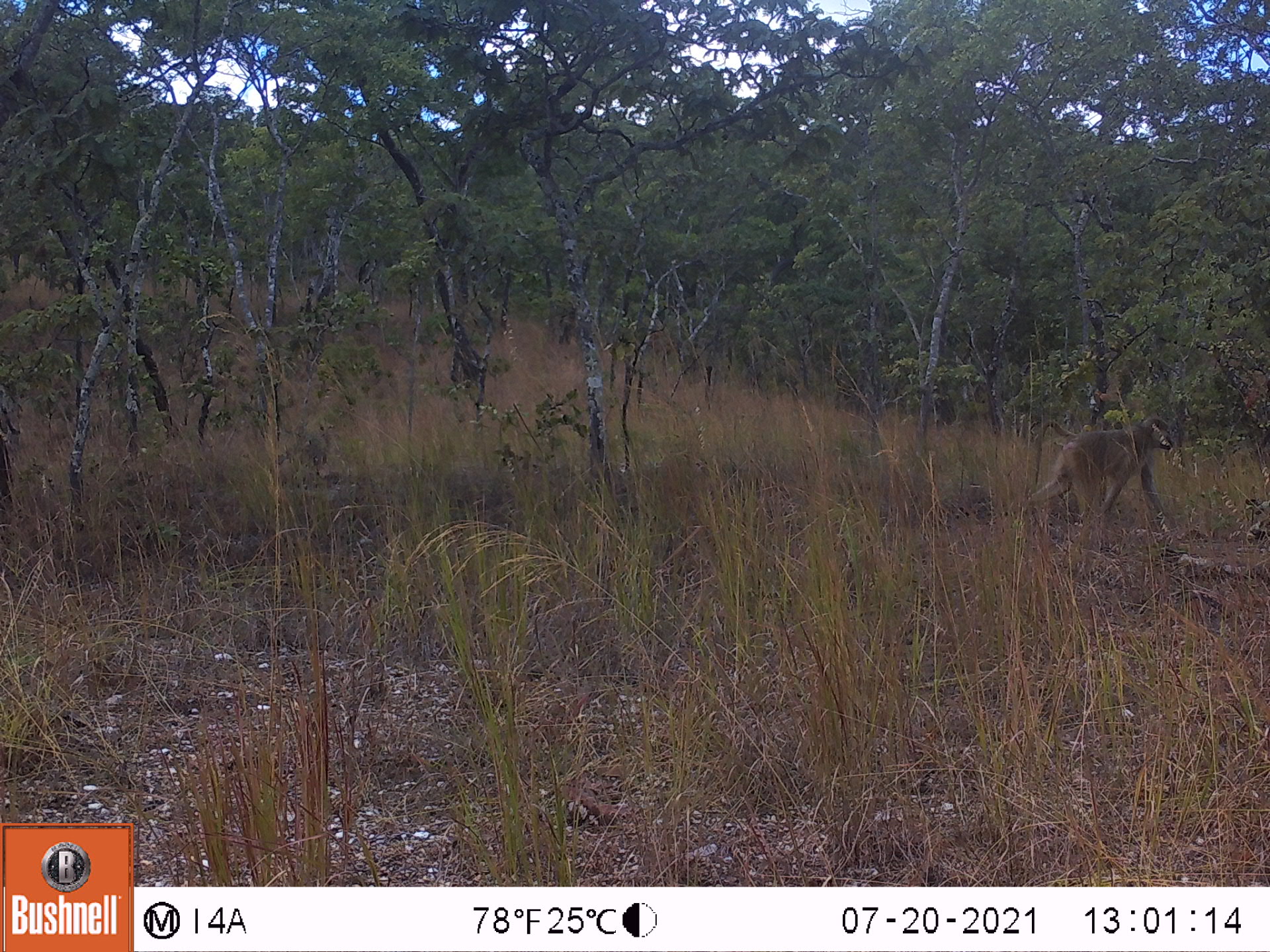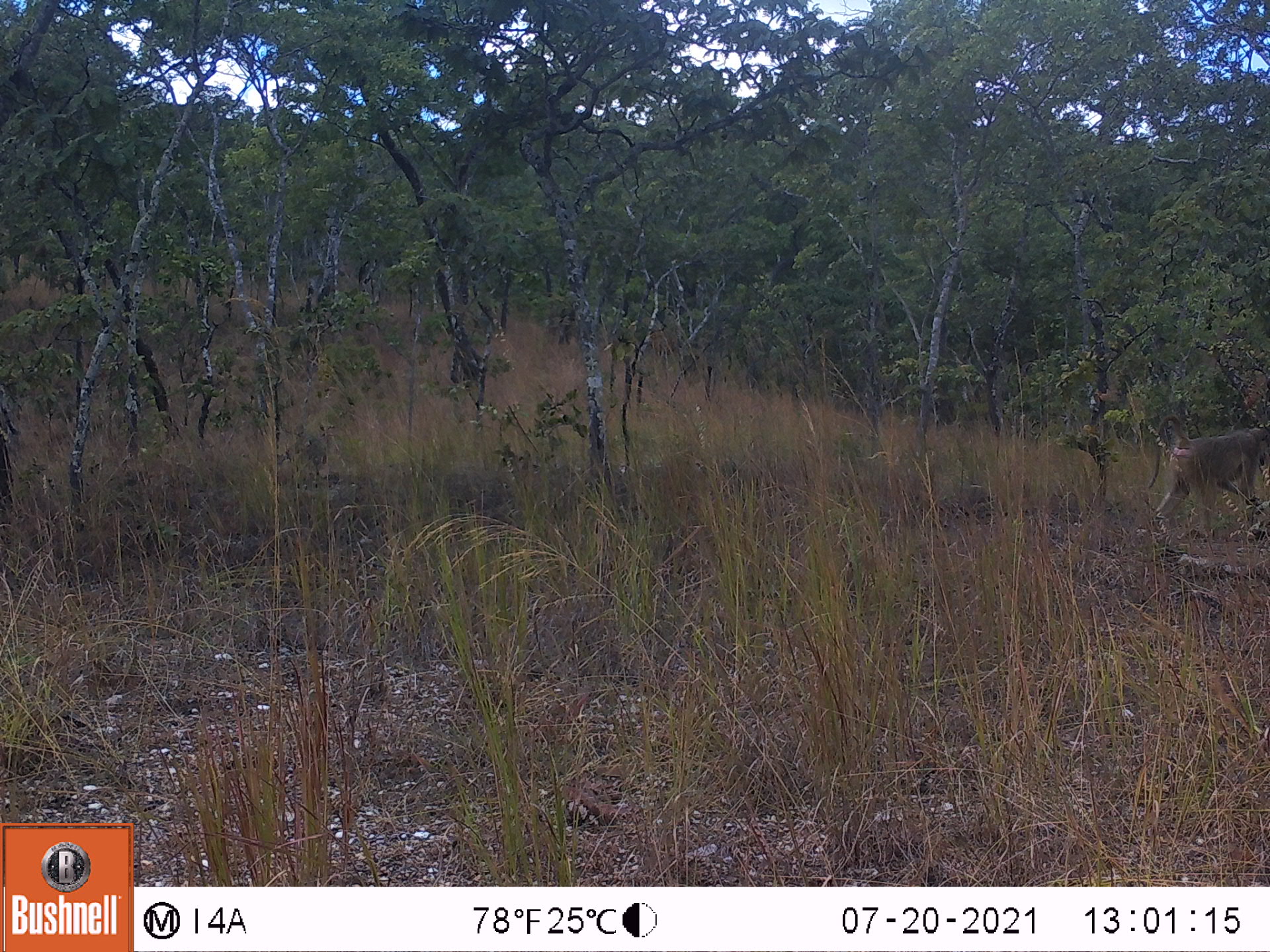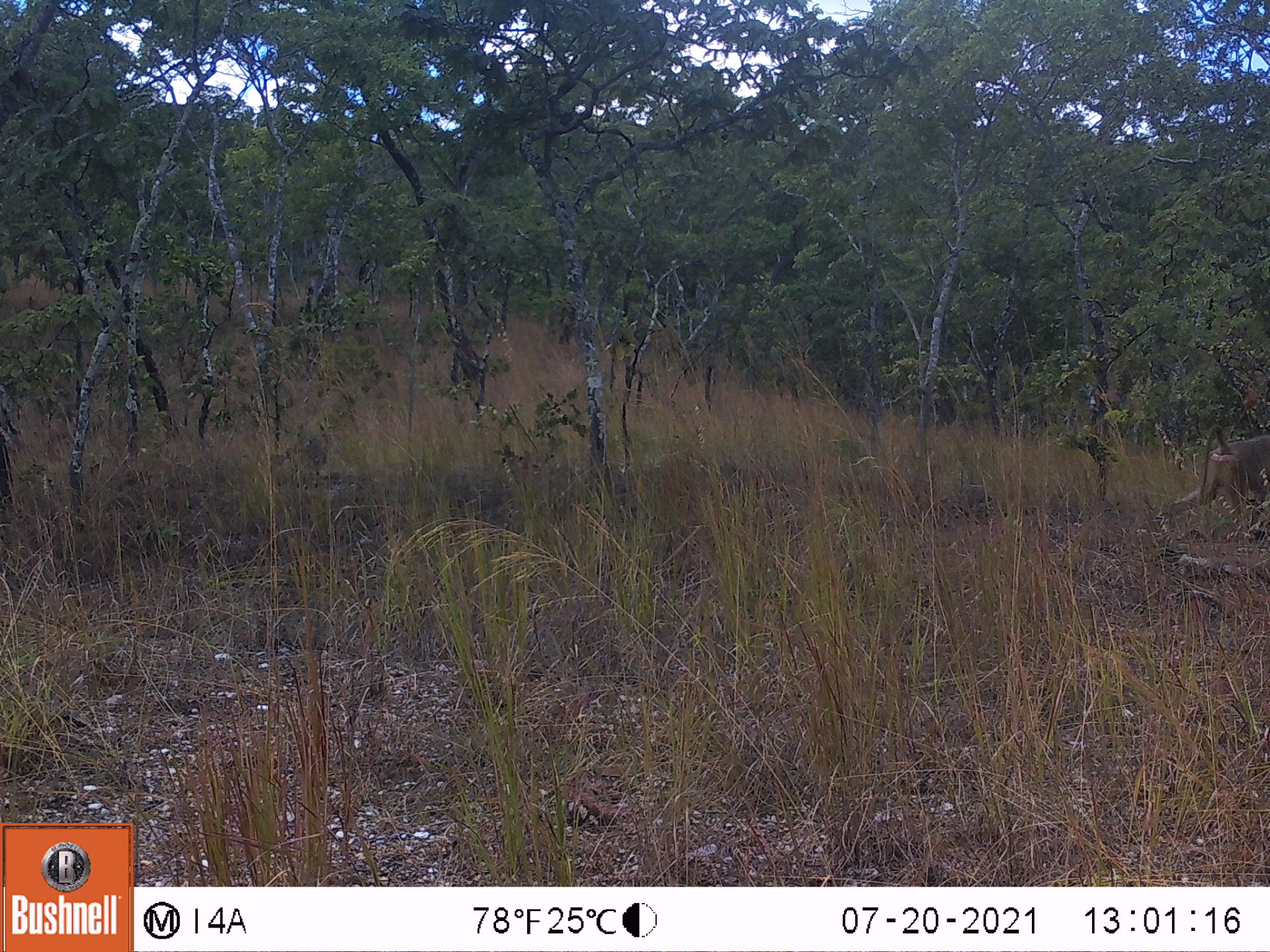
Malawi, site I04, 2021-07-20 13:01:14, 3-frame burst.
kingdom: Animalia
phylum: Chordata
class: Mammalia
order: Primates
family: Cercopithecidae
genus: Papio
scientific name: Papio cynocephalus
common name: yellow baboon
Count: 1.